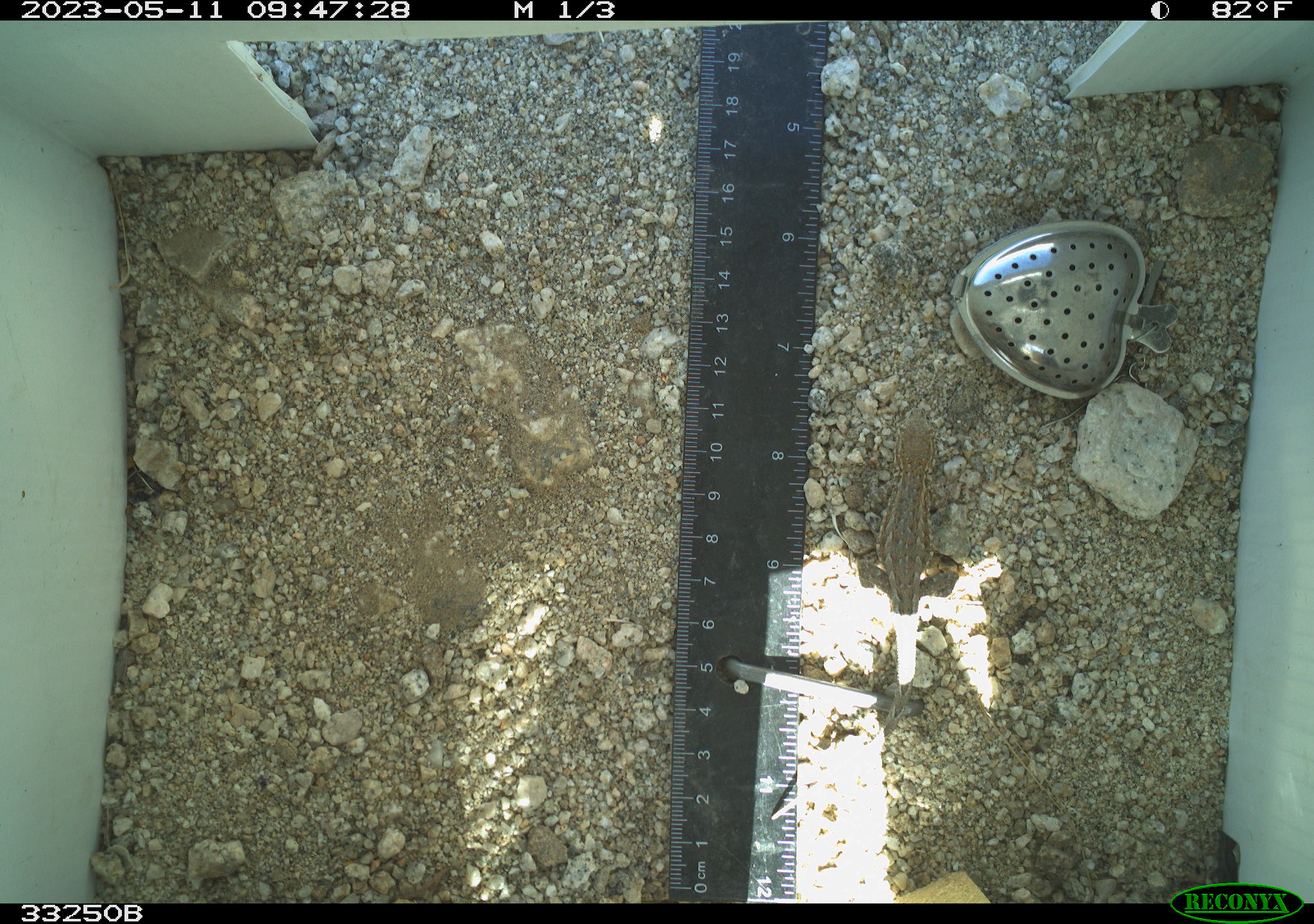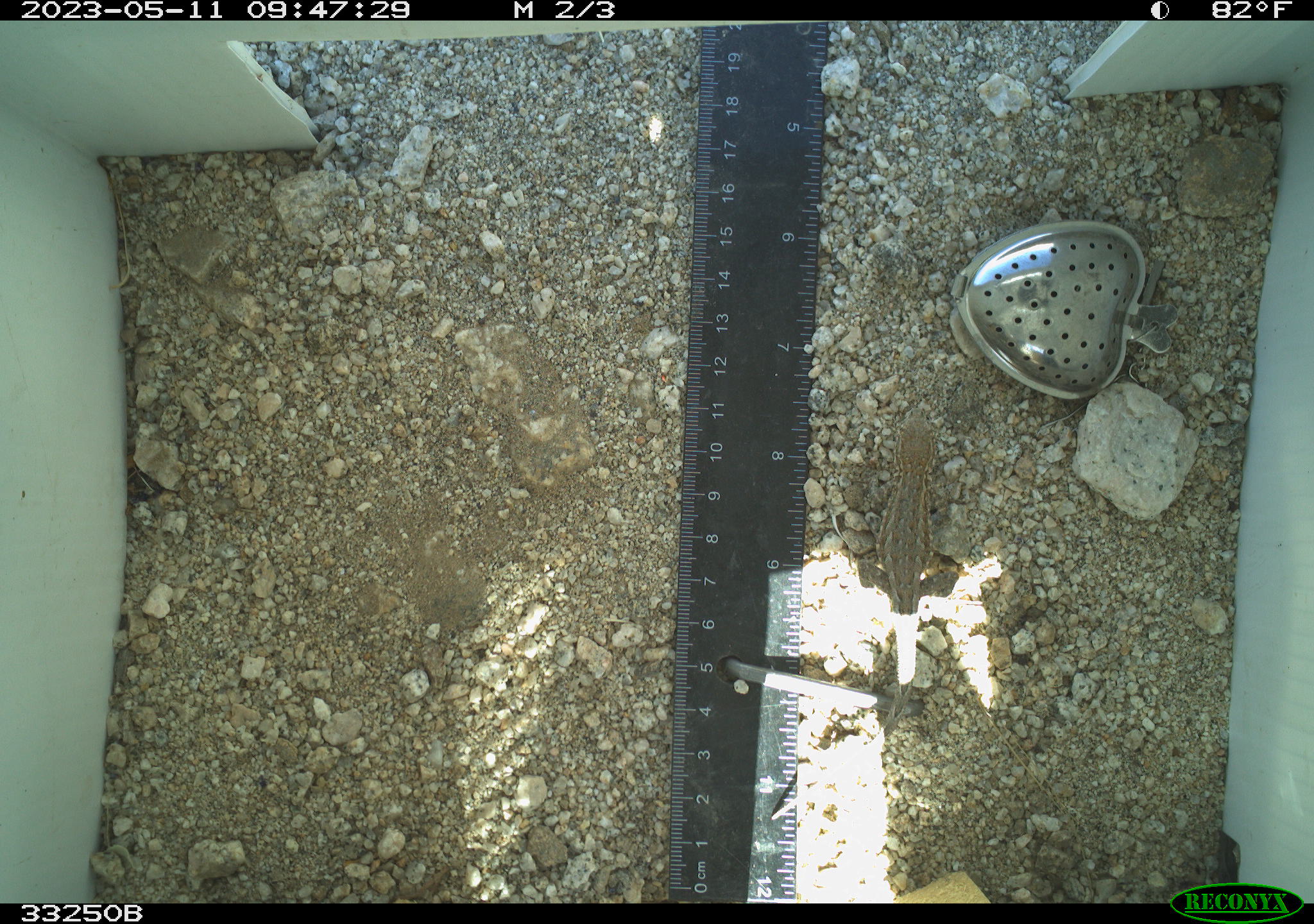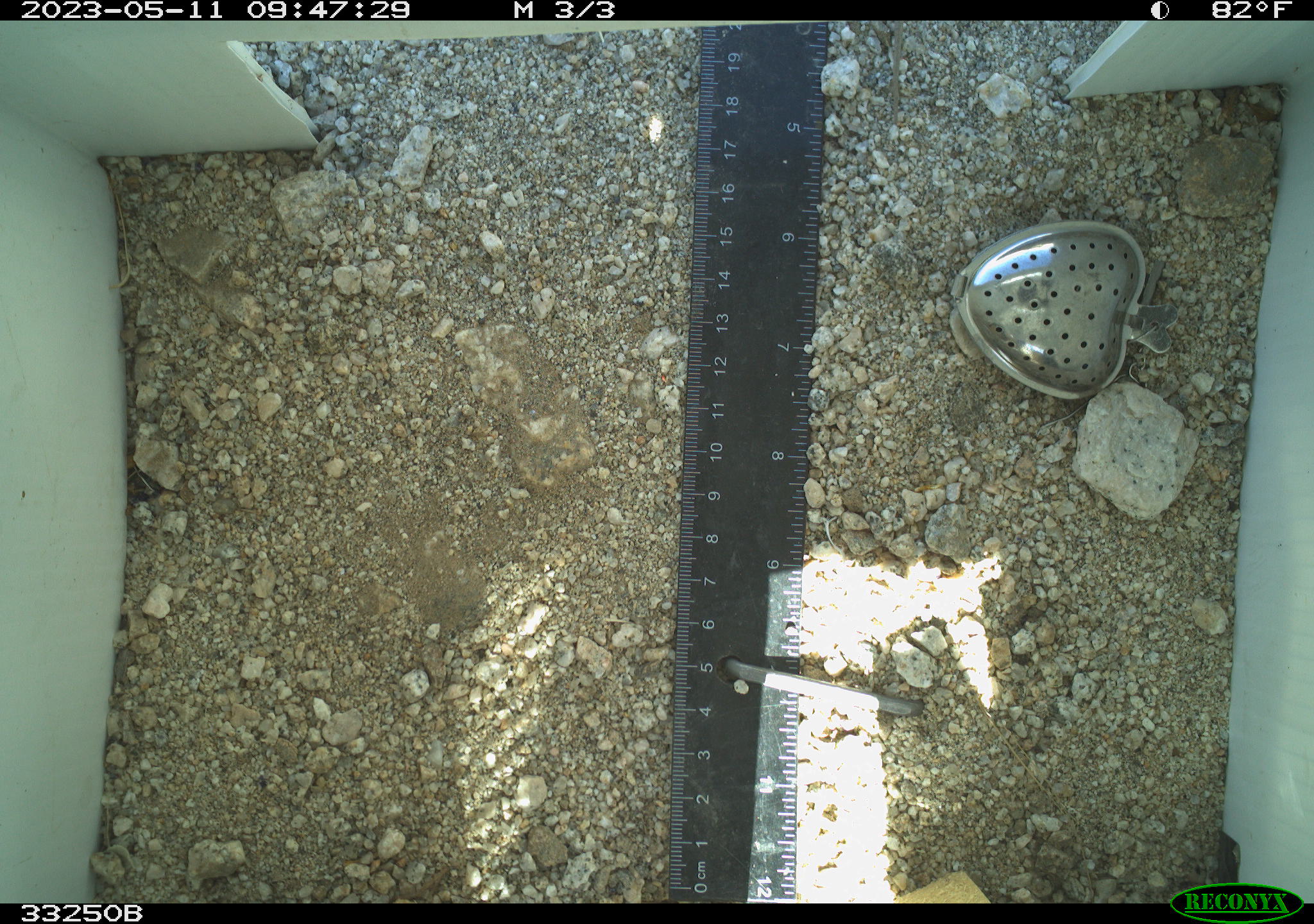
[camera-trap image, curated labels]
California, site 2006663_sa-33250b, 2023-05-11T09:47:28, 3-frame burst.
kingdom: Animalia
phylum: Chordata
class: Reptilia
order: Squamata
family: Phrynosomatidae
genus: Sceloporus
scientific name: Sceloporus graciosus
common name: common sagebrush lizard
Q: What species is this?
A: Common sagebrush lizard (Sceloporus graciosus).